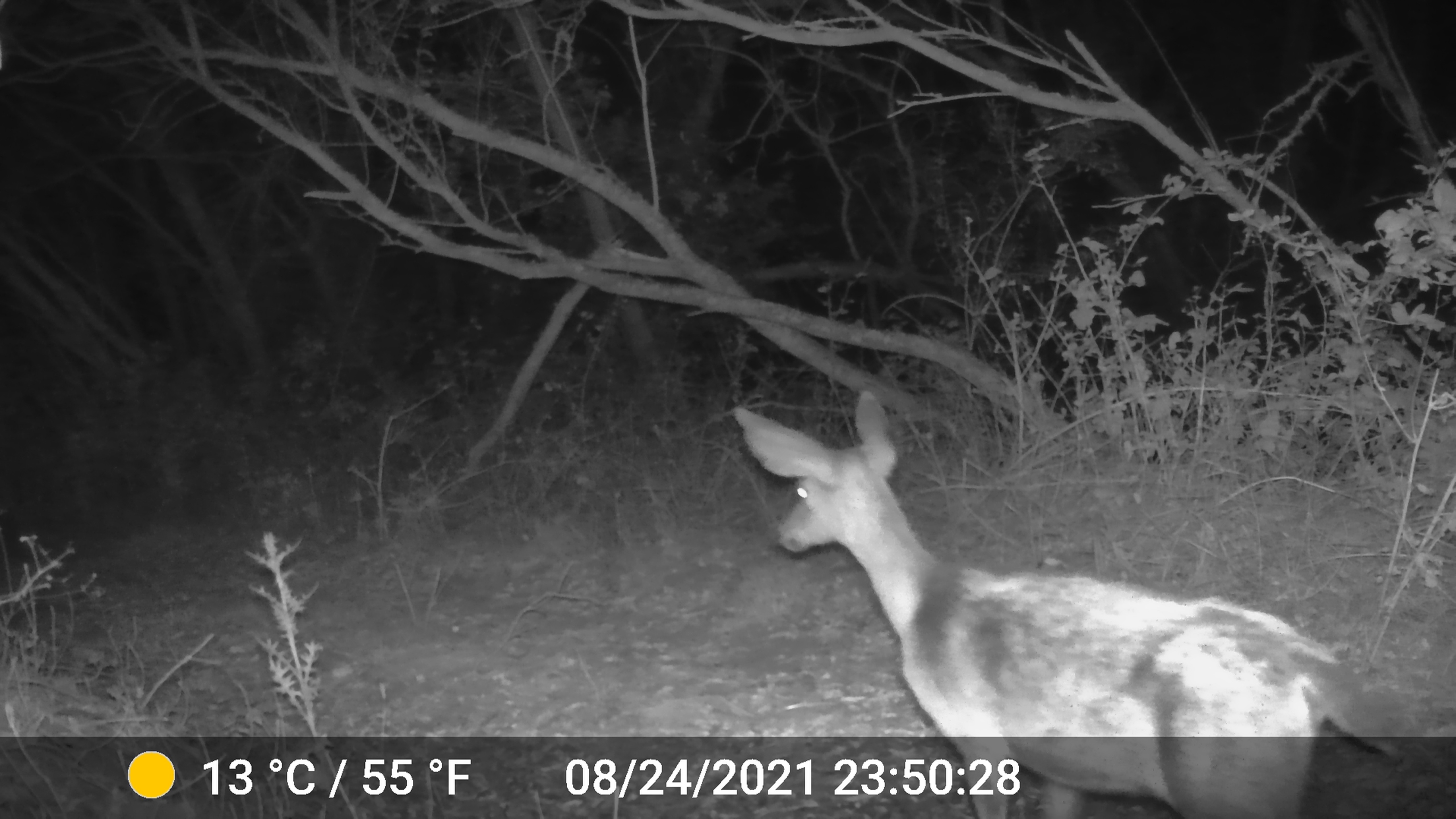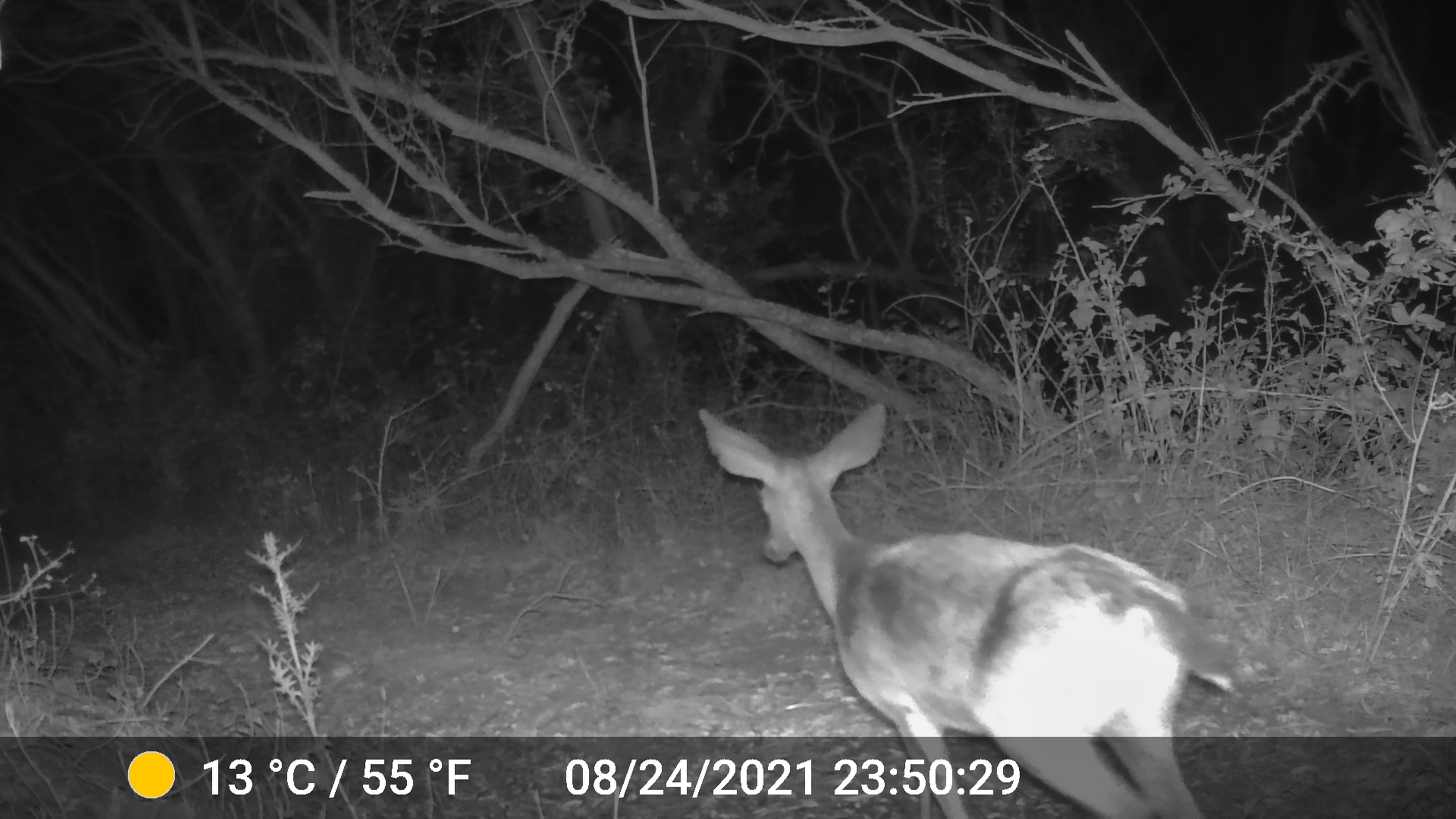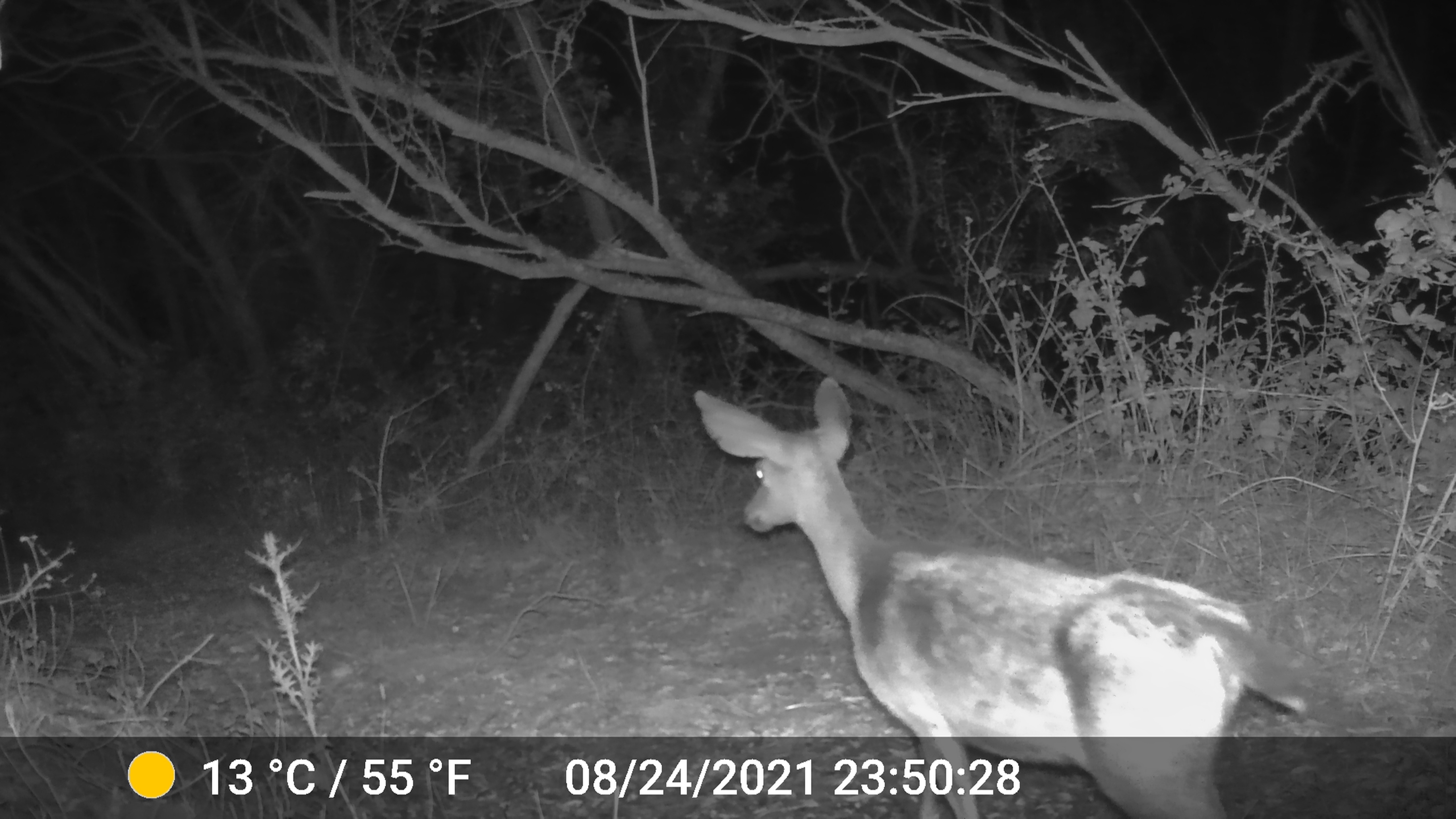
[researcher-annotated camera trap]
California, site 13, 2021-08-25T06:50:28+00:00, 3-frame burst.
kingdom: Animalia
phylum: Chordata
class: Mammalia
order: Artiodactyla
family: Cervidae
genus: Odocoileus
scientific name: Odocoileus hemionus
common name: mule deer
Mule deer (Odocoileus hemionus).